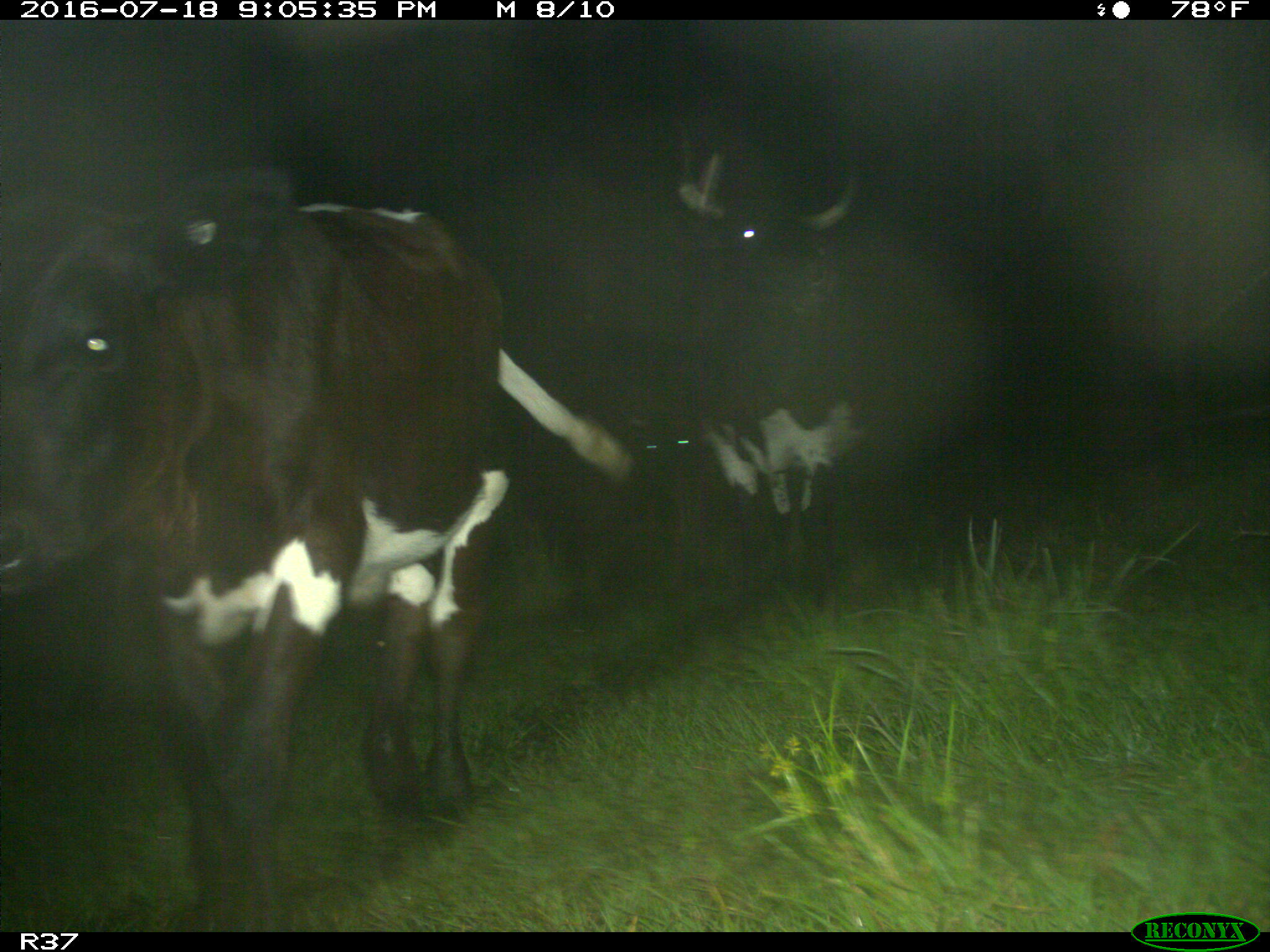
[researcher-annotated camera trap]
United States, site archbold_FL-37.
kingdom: Animalia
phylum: Chordata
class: Mammalia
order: Artiodactyla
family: Bovidae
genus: Bos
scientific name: Bos taurus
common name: domestic cow